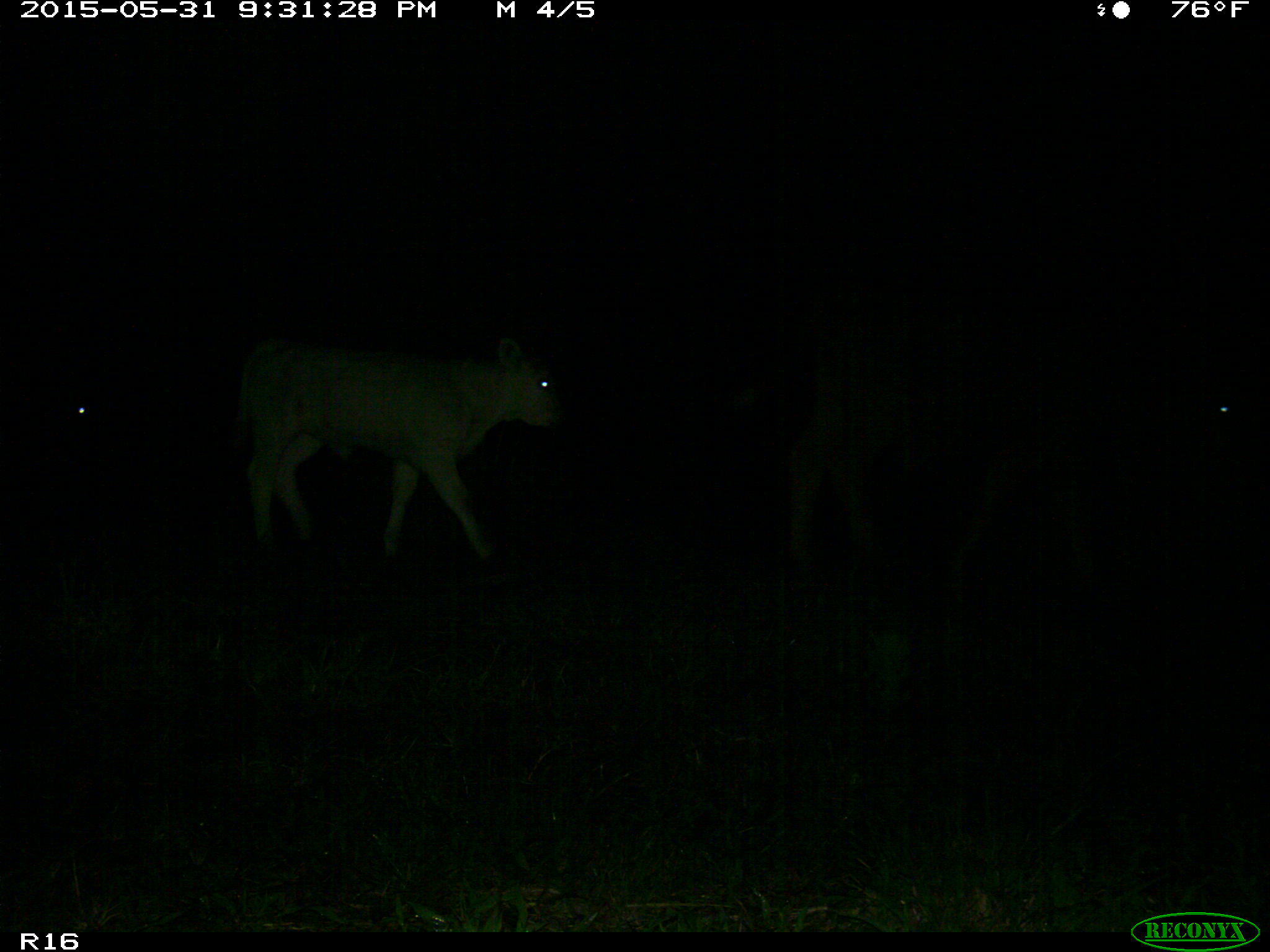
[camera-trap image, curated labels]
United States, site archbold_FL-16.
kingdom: Animalia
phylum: Chordata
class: Mammalia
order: Artiodactyla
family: Bovidae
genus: Bos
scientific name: Bos taurus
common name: domestic cow